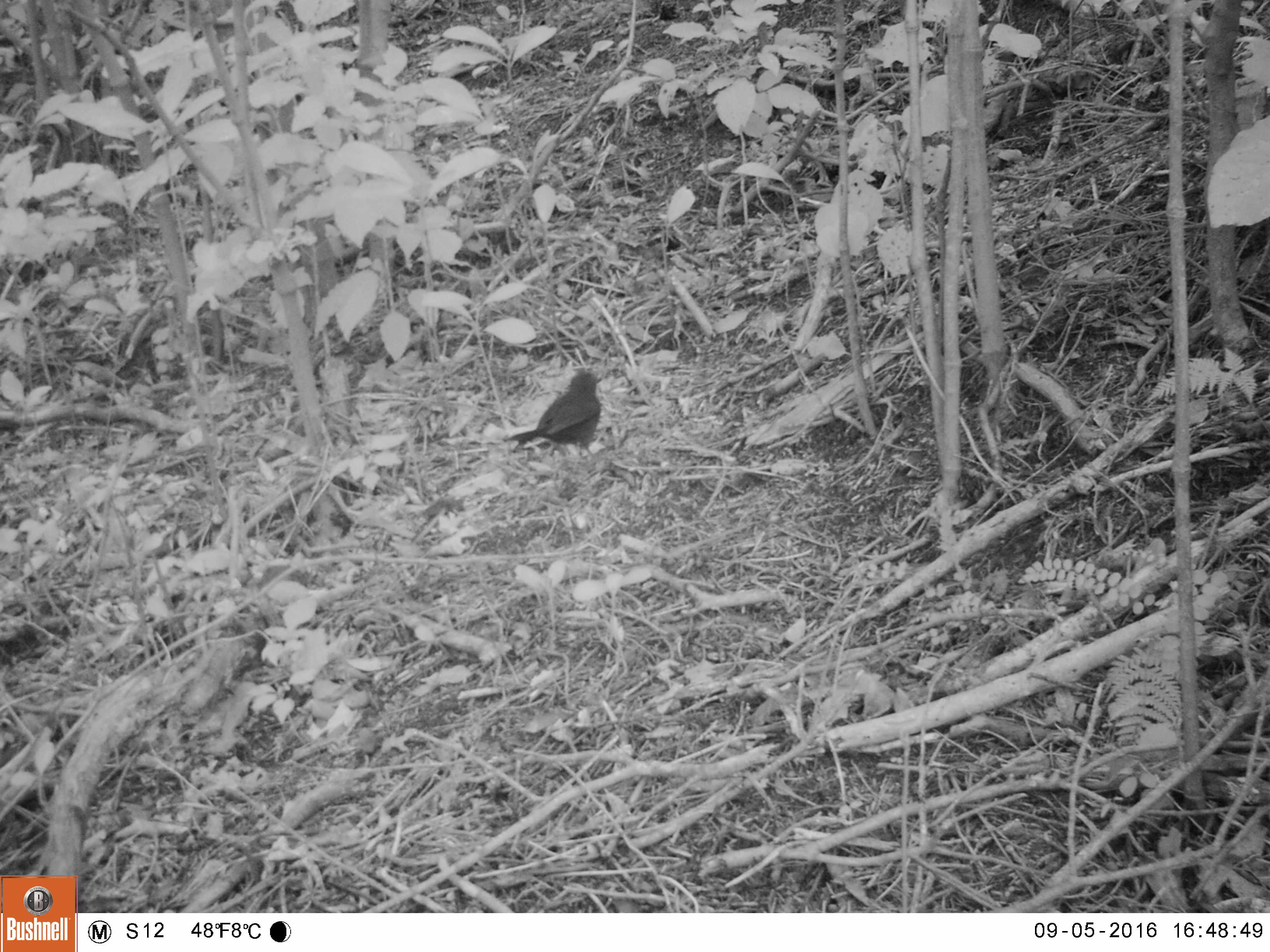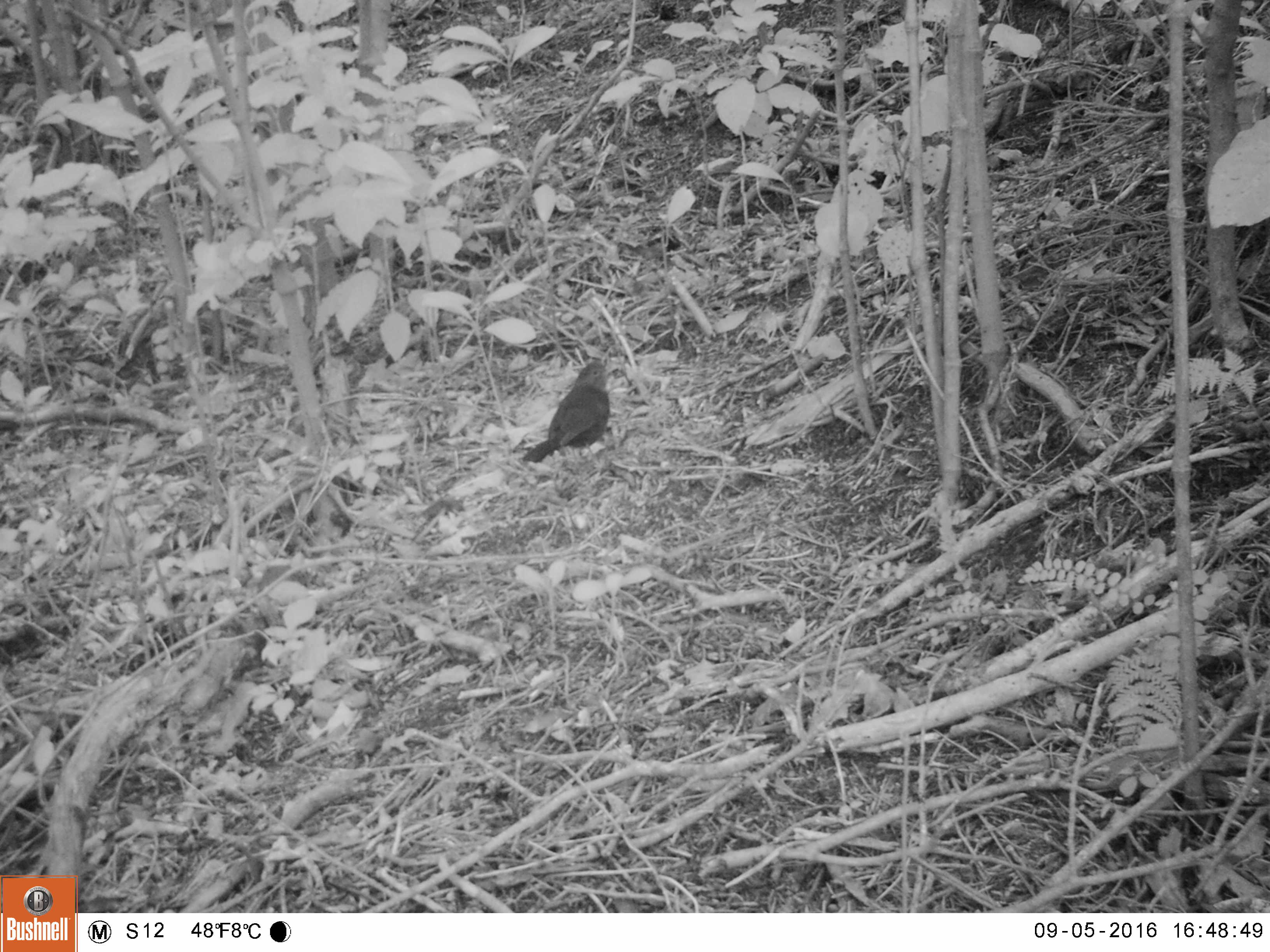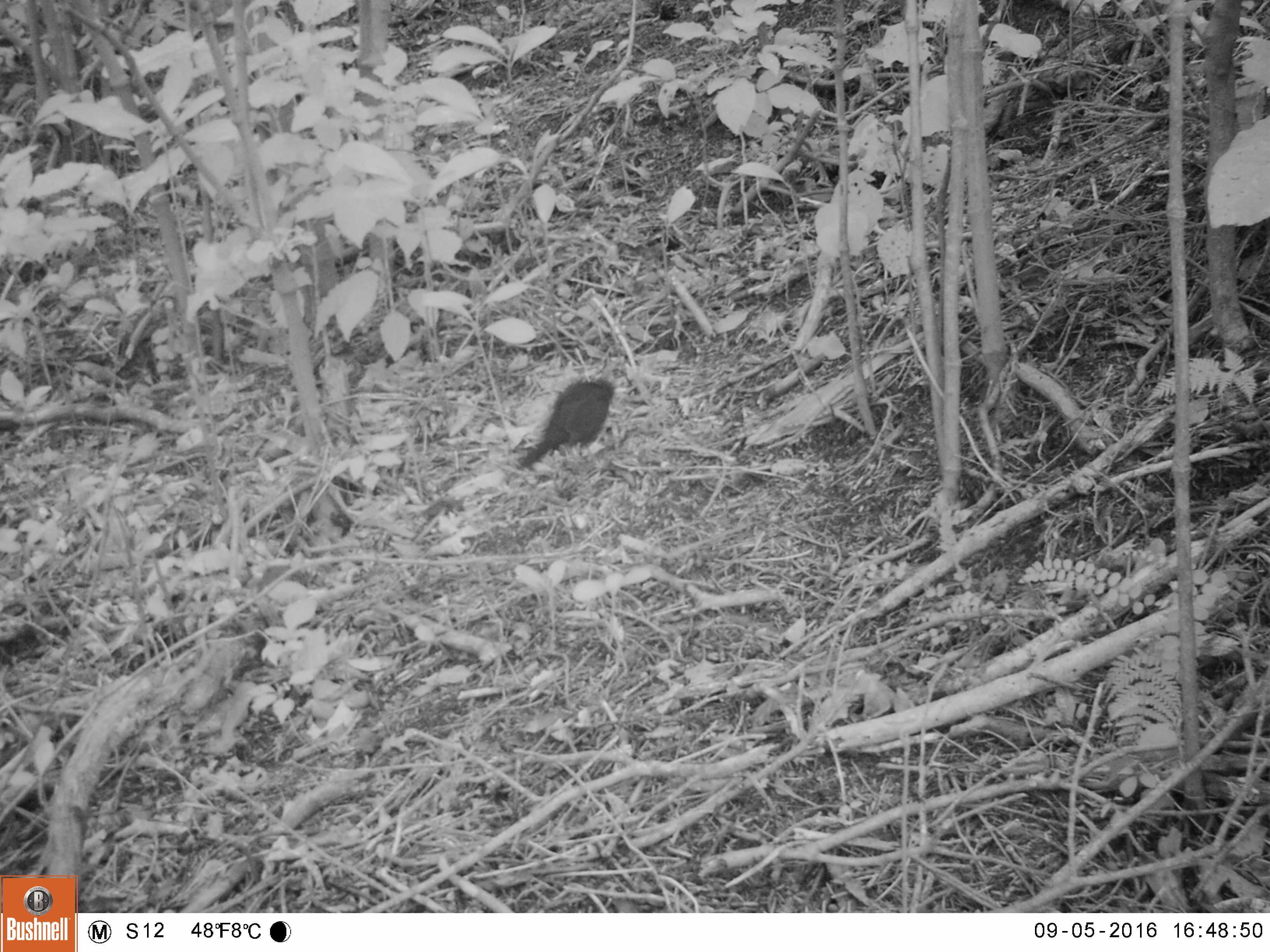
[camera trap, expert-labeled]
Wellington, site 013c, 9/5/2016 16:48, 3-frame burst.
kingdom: Animalia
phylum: Chordata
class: Aves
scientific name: Aves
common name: bird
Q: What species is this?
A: Bird (Aves).